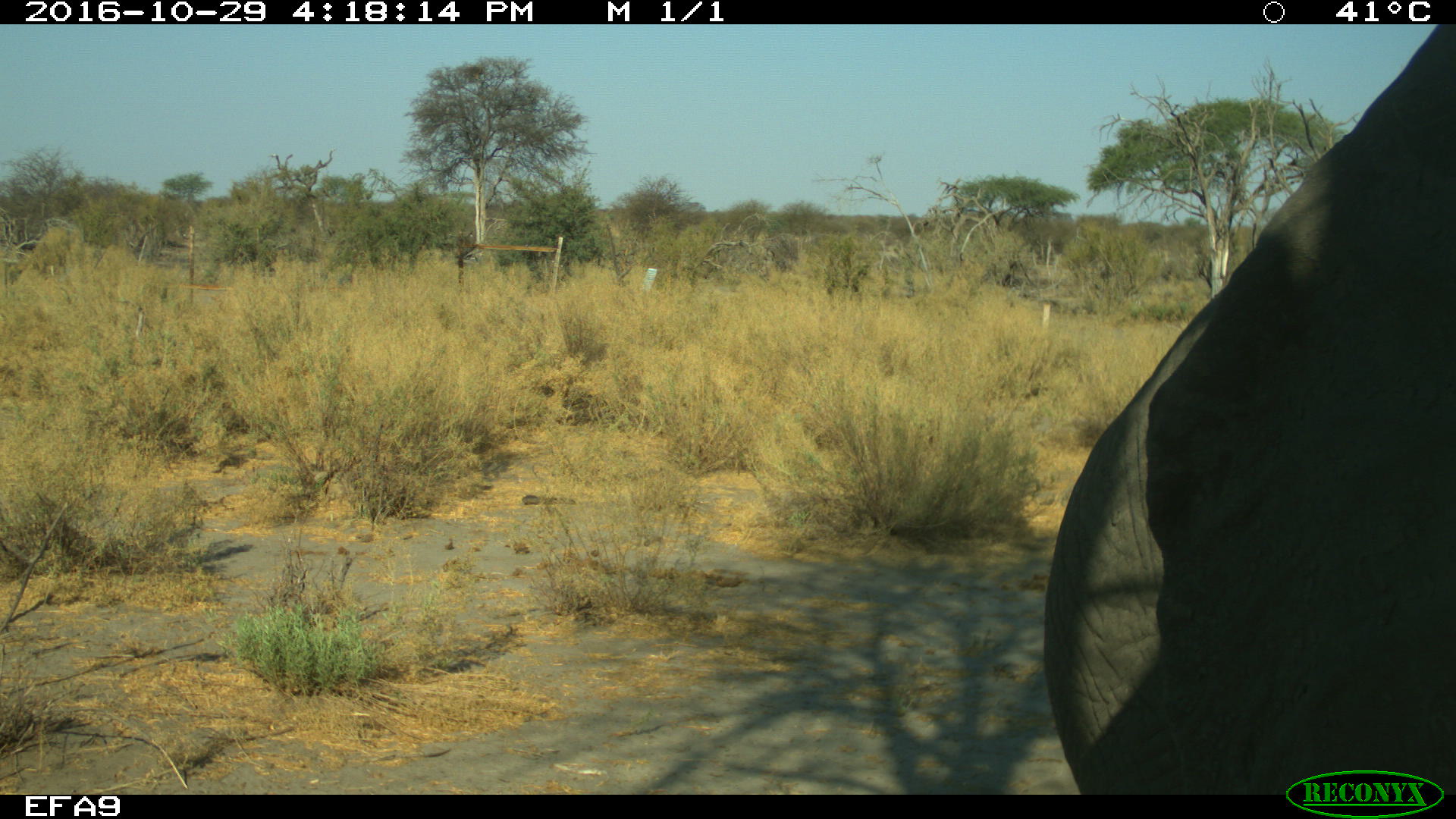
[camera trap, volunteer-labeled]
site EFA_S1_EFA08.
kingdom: Animalia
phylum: Chordata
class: Mammalia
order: Proboscidea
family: Elephantidae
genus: Loxodonta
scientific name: Loxodonta africana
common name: african bush elephant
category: elephant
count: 1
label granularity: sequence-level